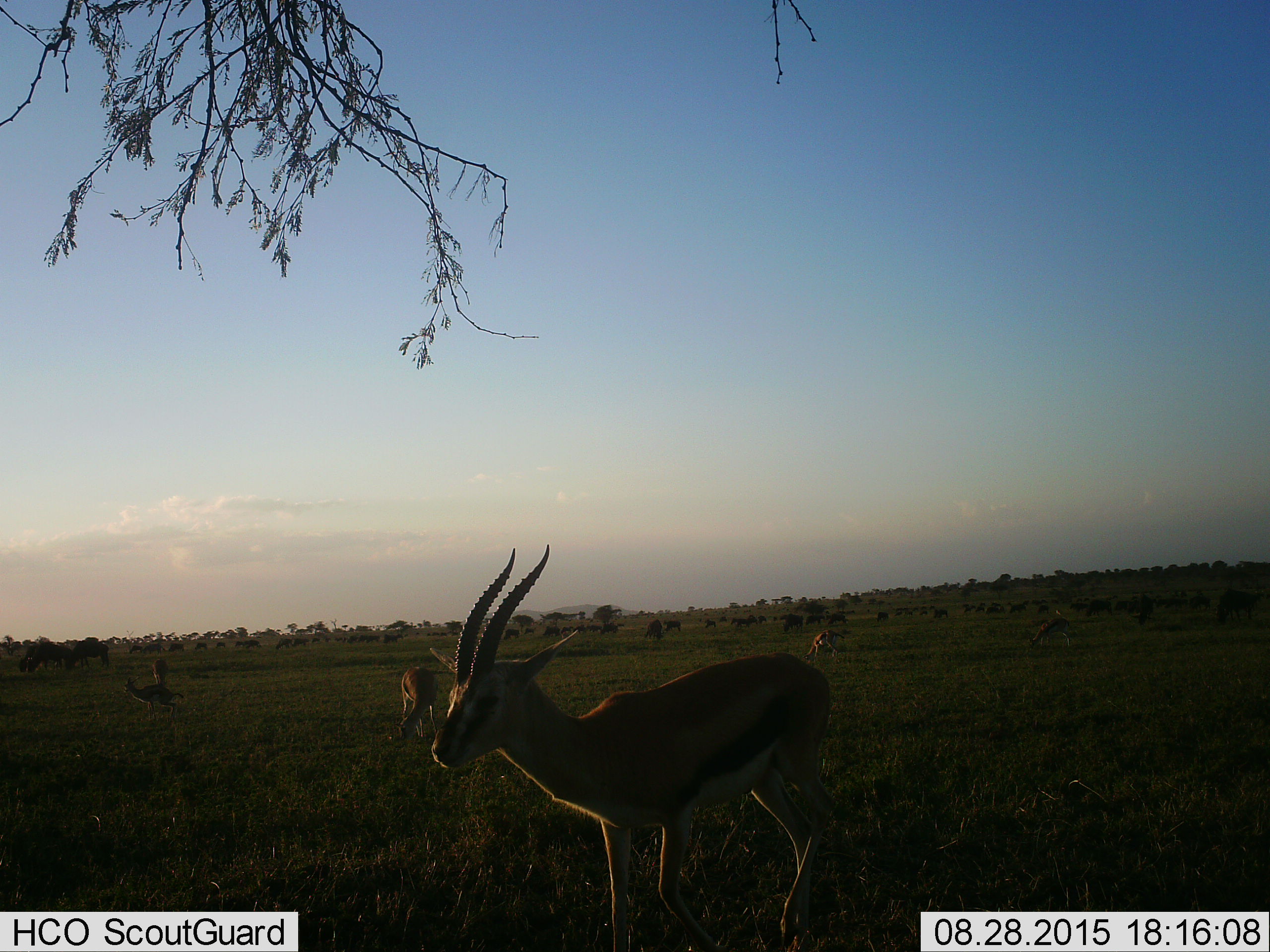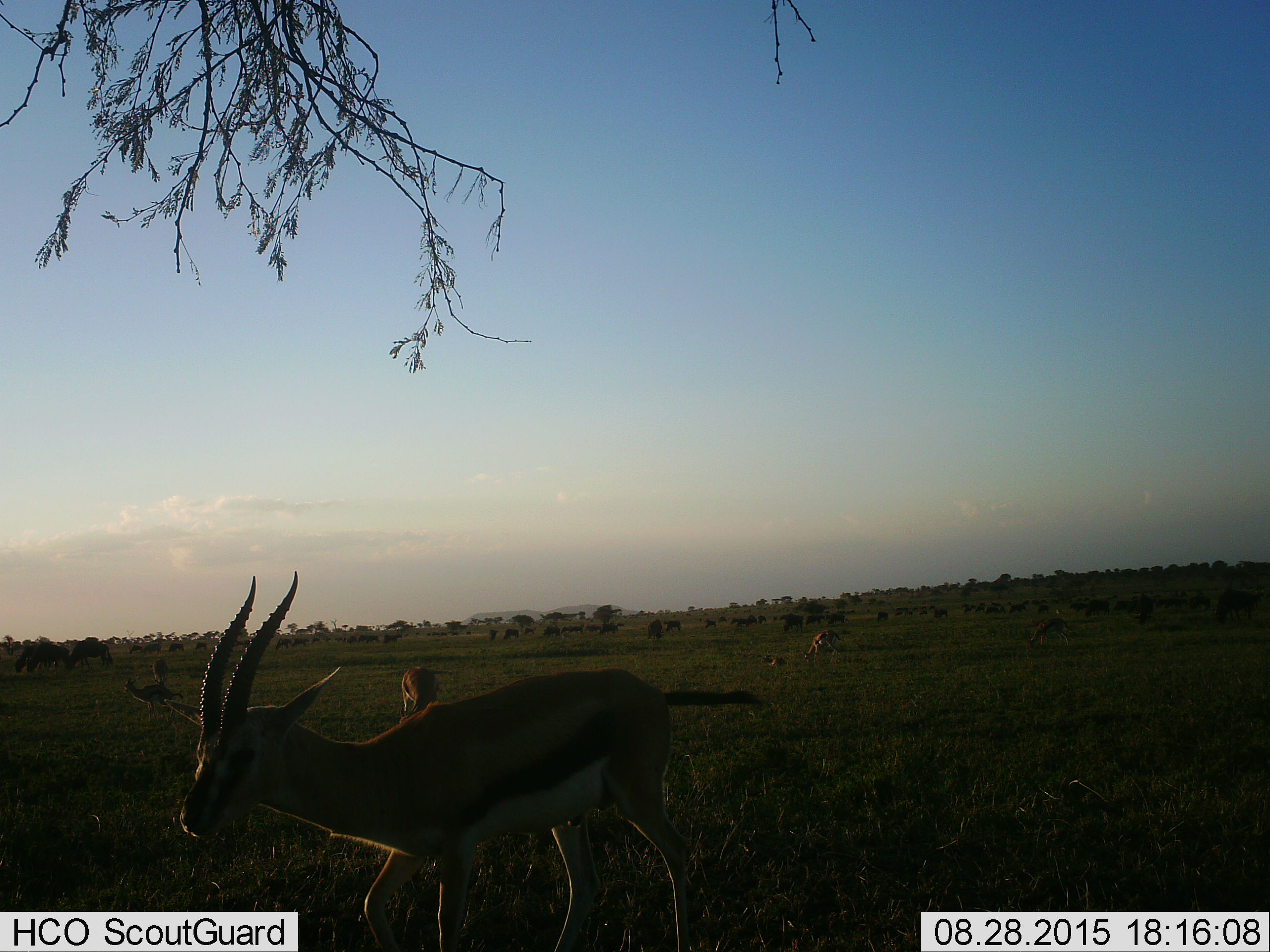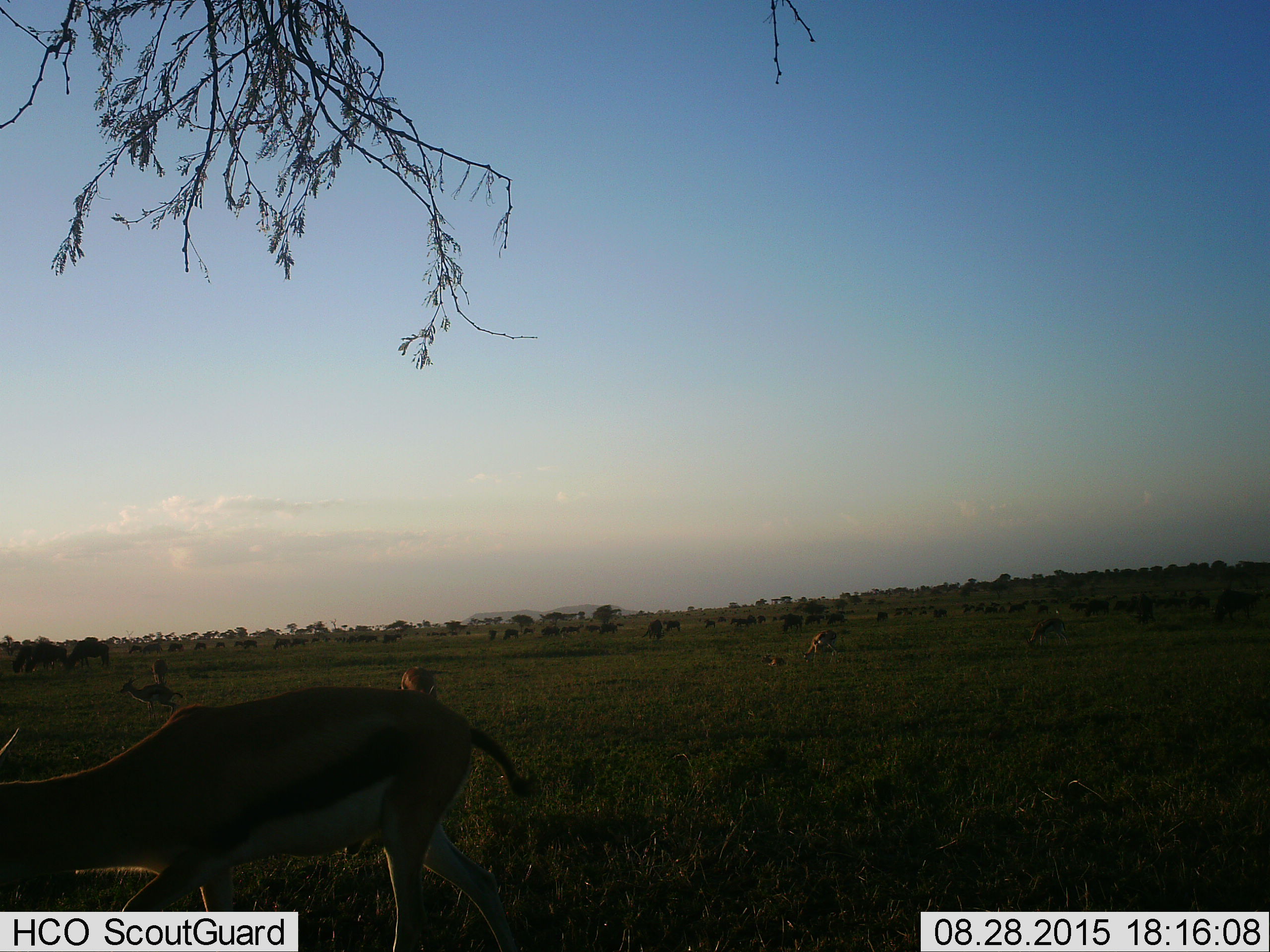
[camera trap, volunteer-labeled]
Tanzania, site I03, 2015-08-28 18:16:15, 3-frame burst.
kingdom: Animalia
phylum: Chordata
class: Mammalia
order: Artiodactyla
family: Bovidae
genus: Eudorcas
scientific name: Eudorcas thomsonii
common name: thomson's gazelle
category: gazellethomsons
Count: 6.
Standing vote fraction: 89%.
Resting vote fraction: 11%.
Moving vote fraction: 22%.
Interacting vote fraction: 11%.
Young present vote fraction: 22%.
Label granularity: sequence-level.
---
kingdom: Animalia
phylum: Chordata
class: Mammalia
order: Artiodactyla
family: Bovidae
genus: Connochaetes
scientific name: Connochaetes taurinus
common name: blue wildebeest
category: wildebeest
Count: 51+.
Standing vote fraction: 25%.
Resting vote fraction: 0%.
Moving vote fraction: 0%.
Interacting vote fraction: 0%.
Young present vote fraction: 0%.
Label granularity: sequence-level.